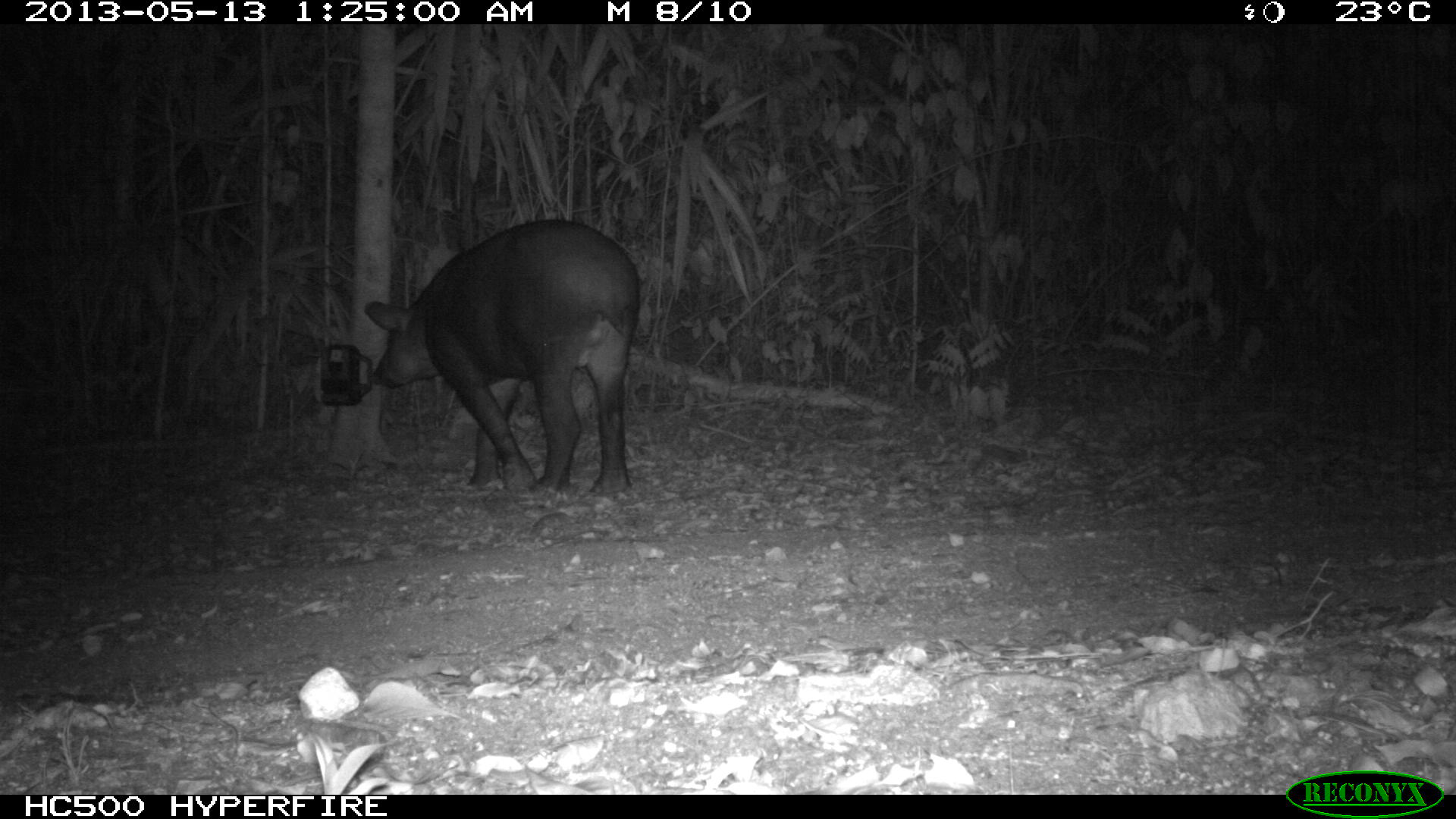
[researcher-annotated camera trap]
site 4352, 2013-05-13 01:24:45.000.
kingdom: Animalia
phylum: Chordata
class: Mammalia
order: Perissodactyla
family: Tapiridae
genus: Tapirus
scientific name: Tapirus bairdii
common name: baird's tapir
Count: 2.